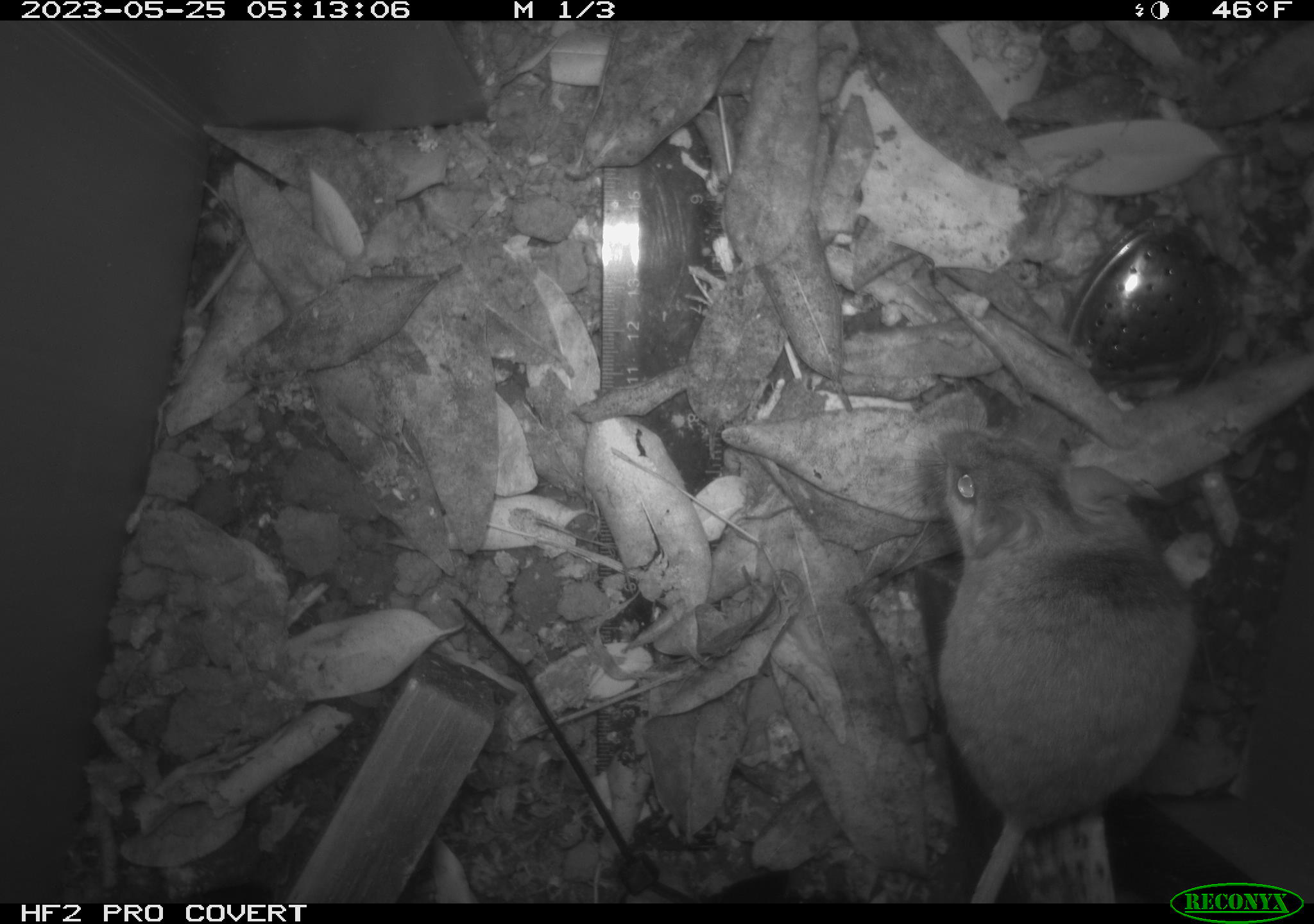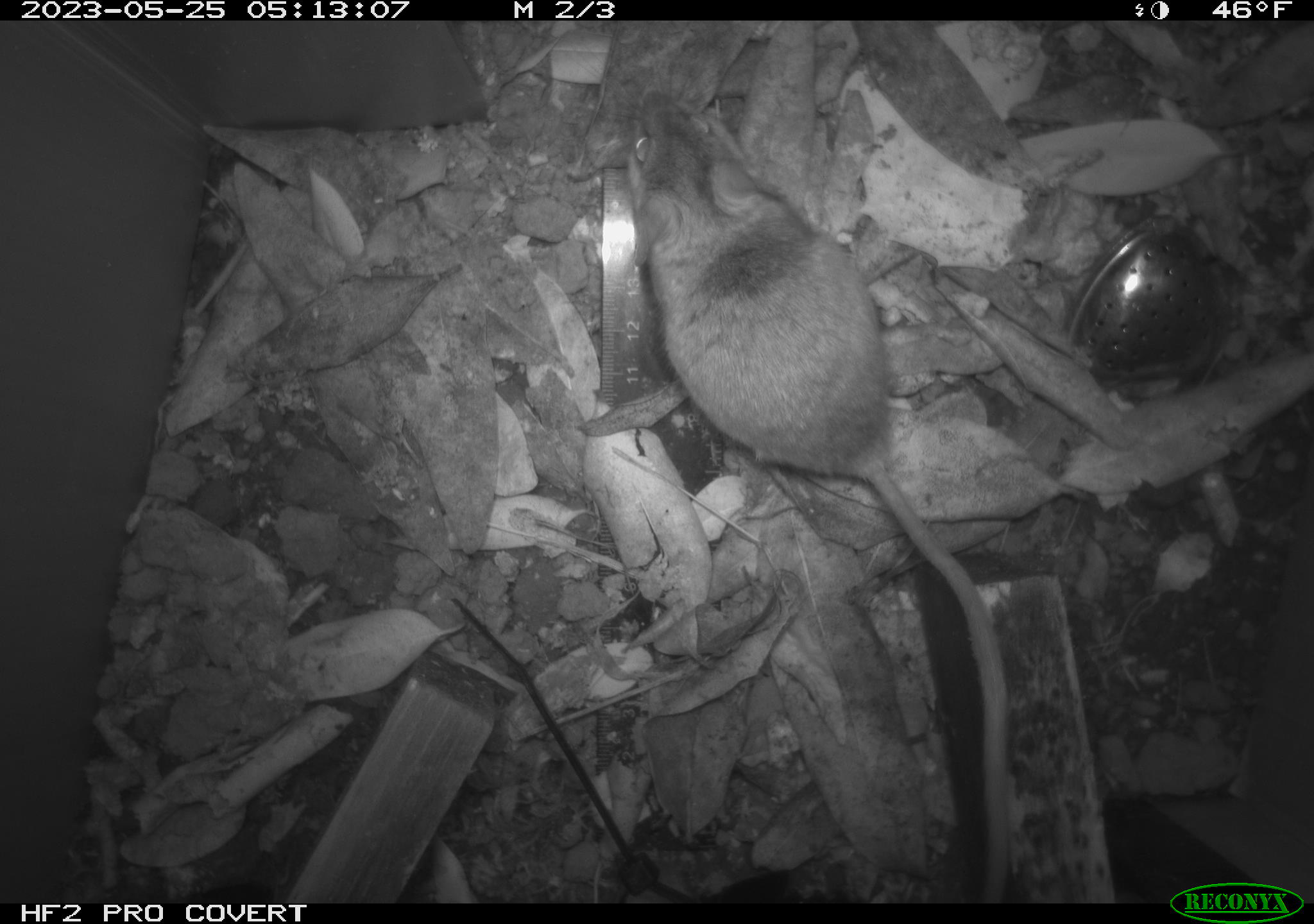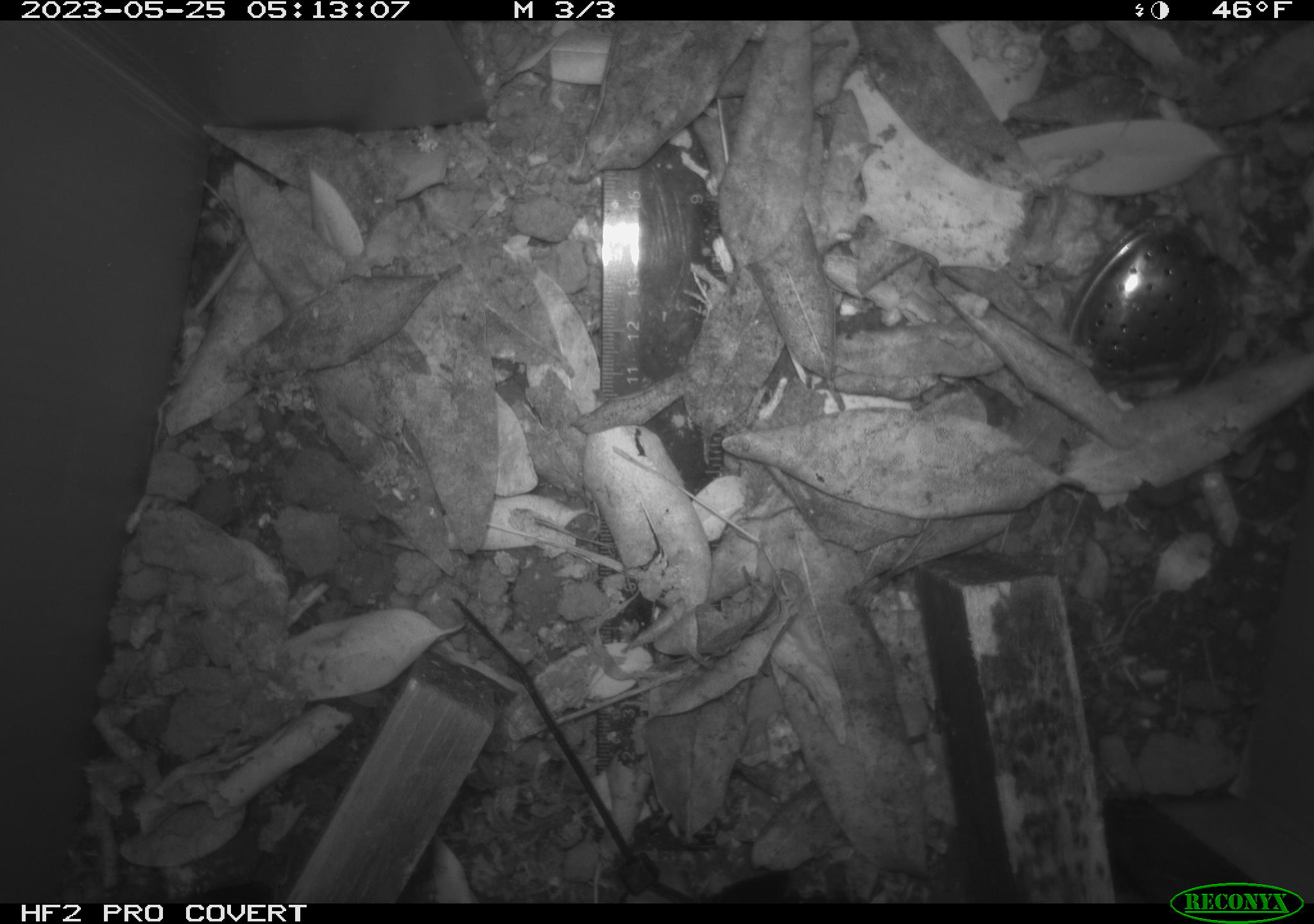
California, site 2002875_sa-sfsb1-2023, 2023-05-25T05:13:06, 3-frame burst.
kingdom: Animalia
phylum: Chordata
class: Mammalia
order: Rodentia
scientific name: Rodentia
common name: mouse species